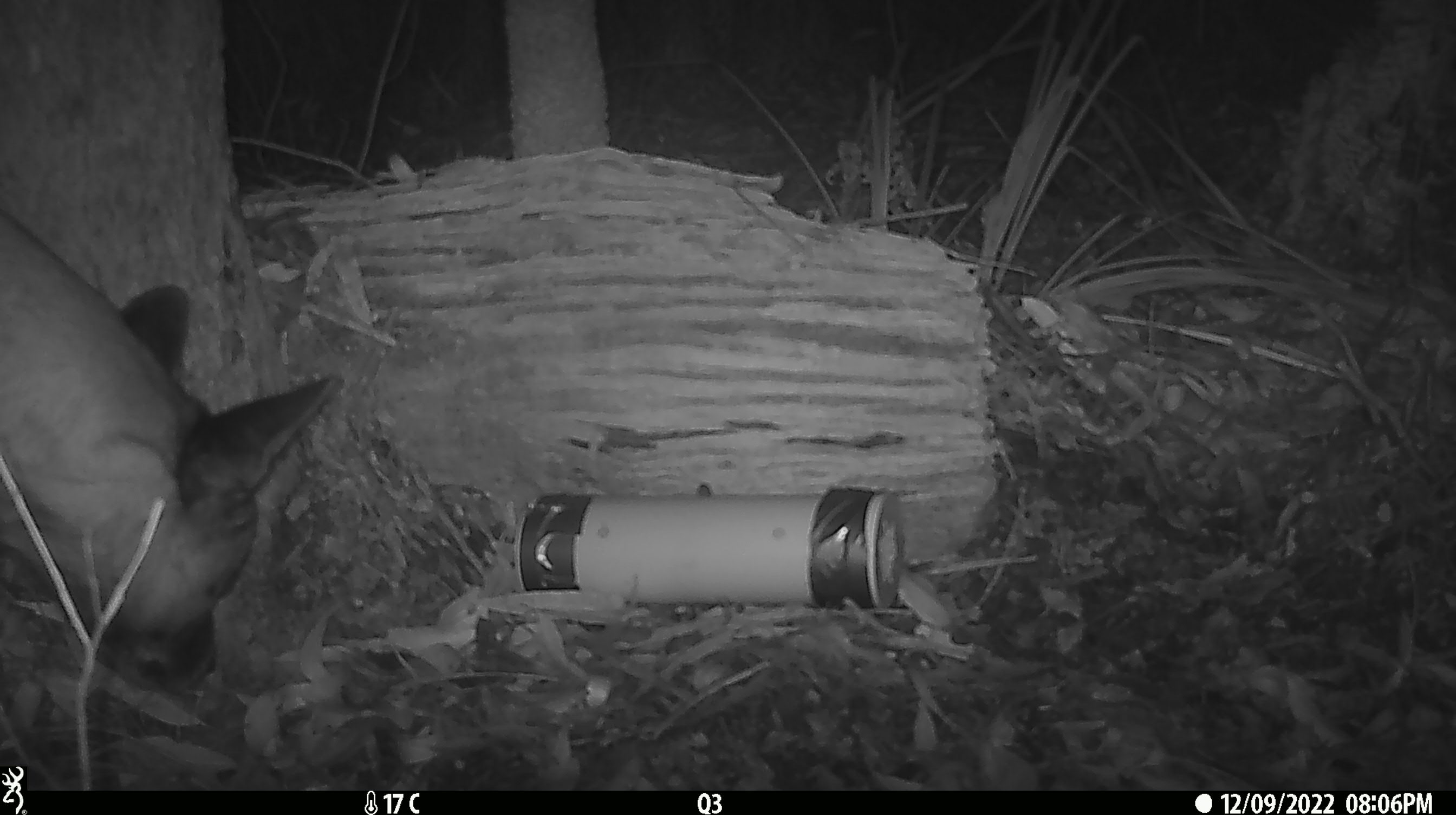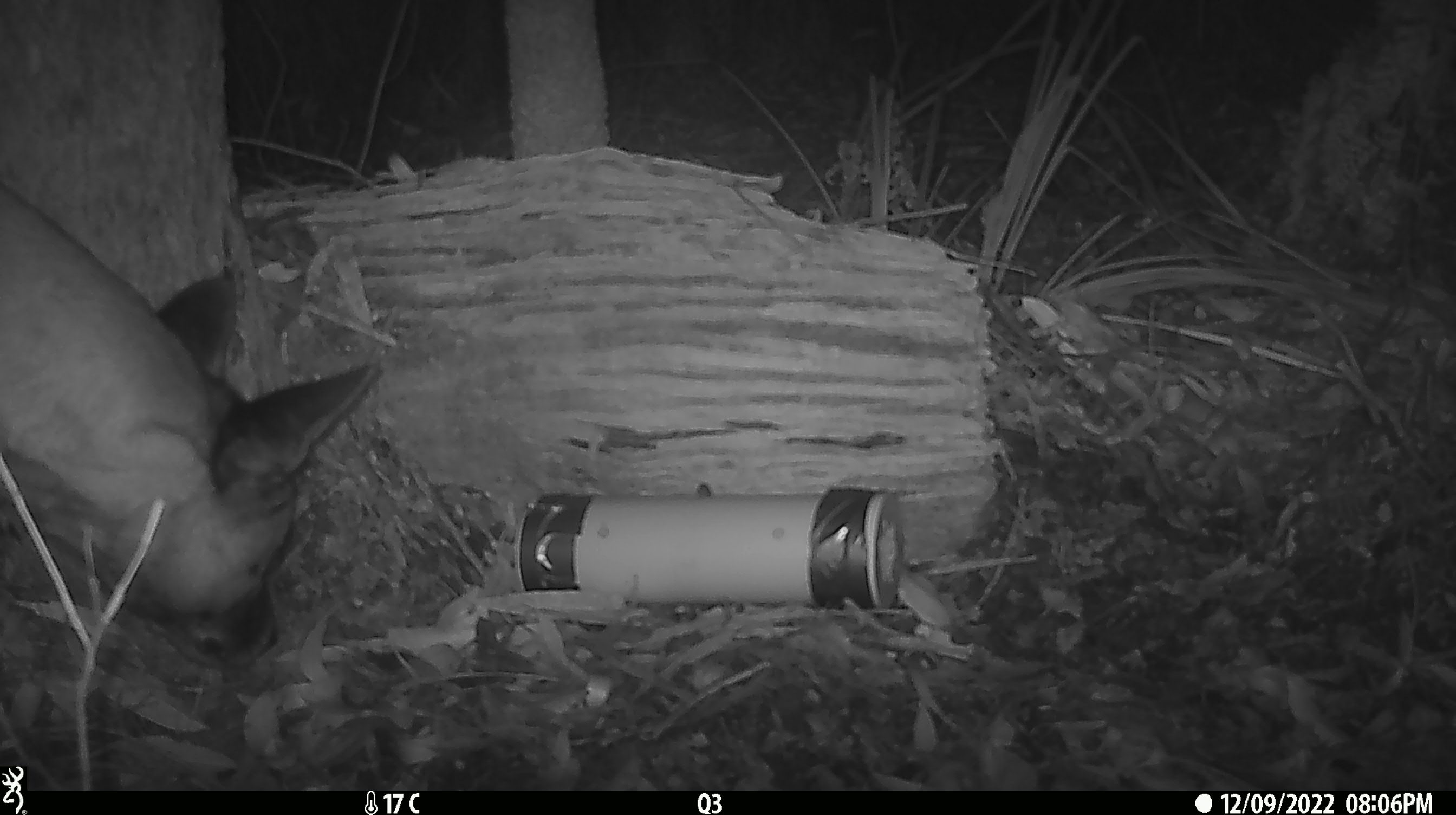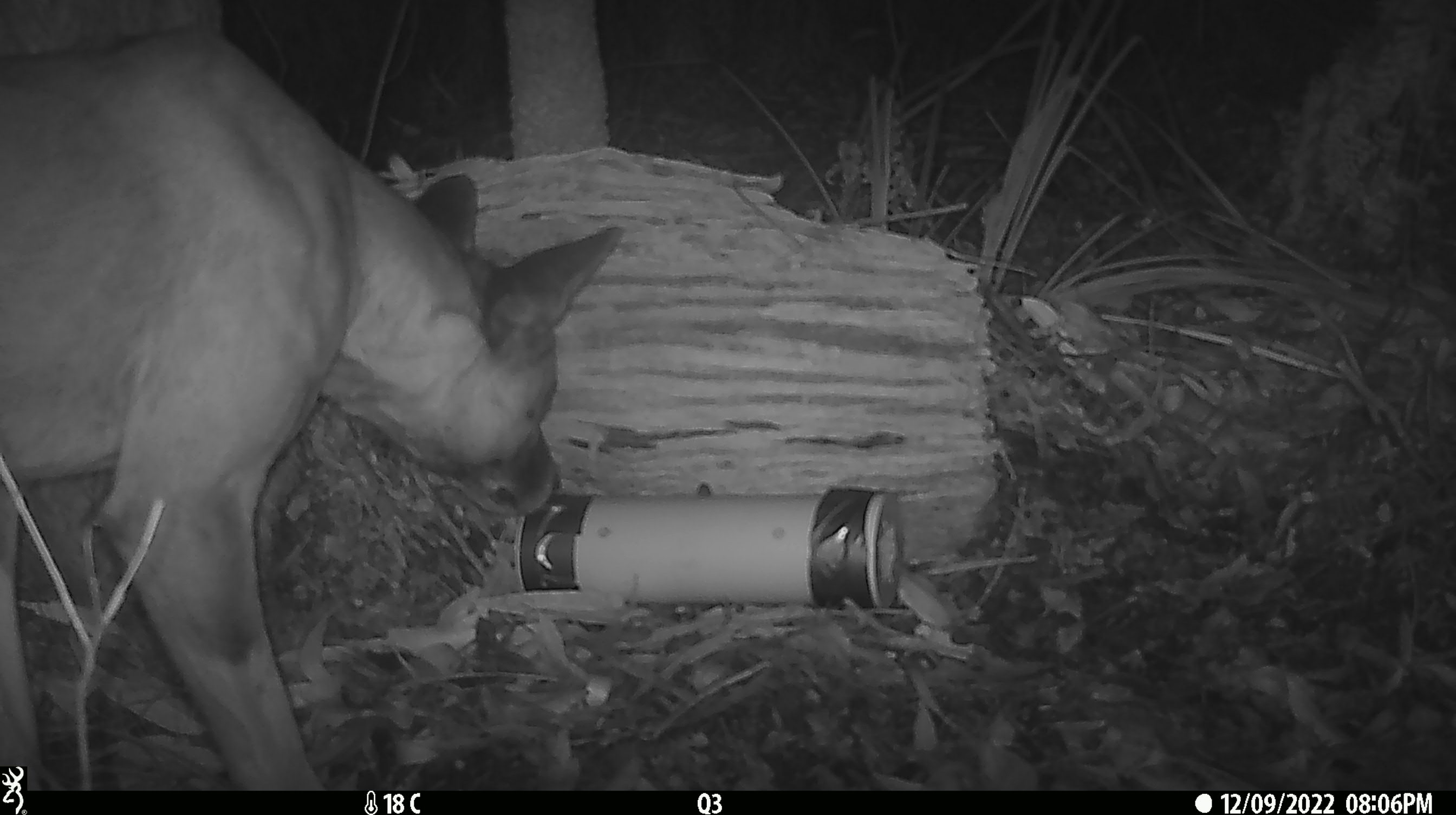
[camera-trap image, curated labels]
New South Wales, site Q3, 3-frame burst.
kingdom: Animalia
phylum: Chordata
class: Mammalia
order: Carnivora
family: Canidae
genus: Canis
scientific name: Canis familiaris dingo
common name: dingo